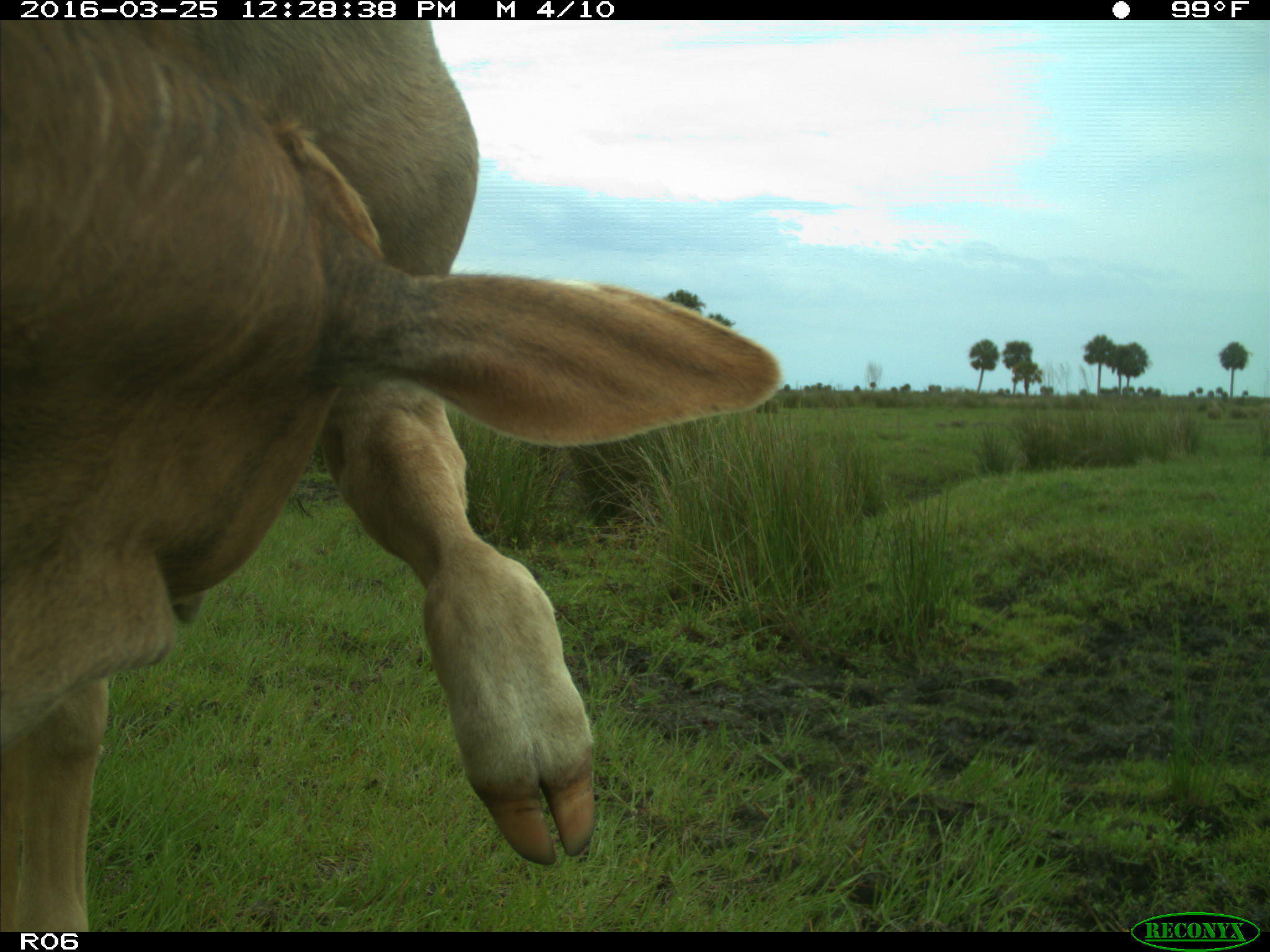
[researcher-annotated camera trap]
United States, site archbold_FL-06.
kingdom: Animalia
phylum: Chordata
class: Mammalia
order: Artiodactyla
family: Bovidae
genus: Bos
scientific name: Bos taurus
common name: domestic cow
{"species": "Bos taurus (domestic cow)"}